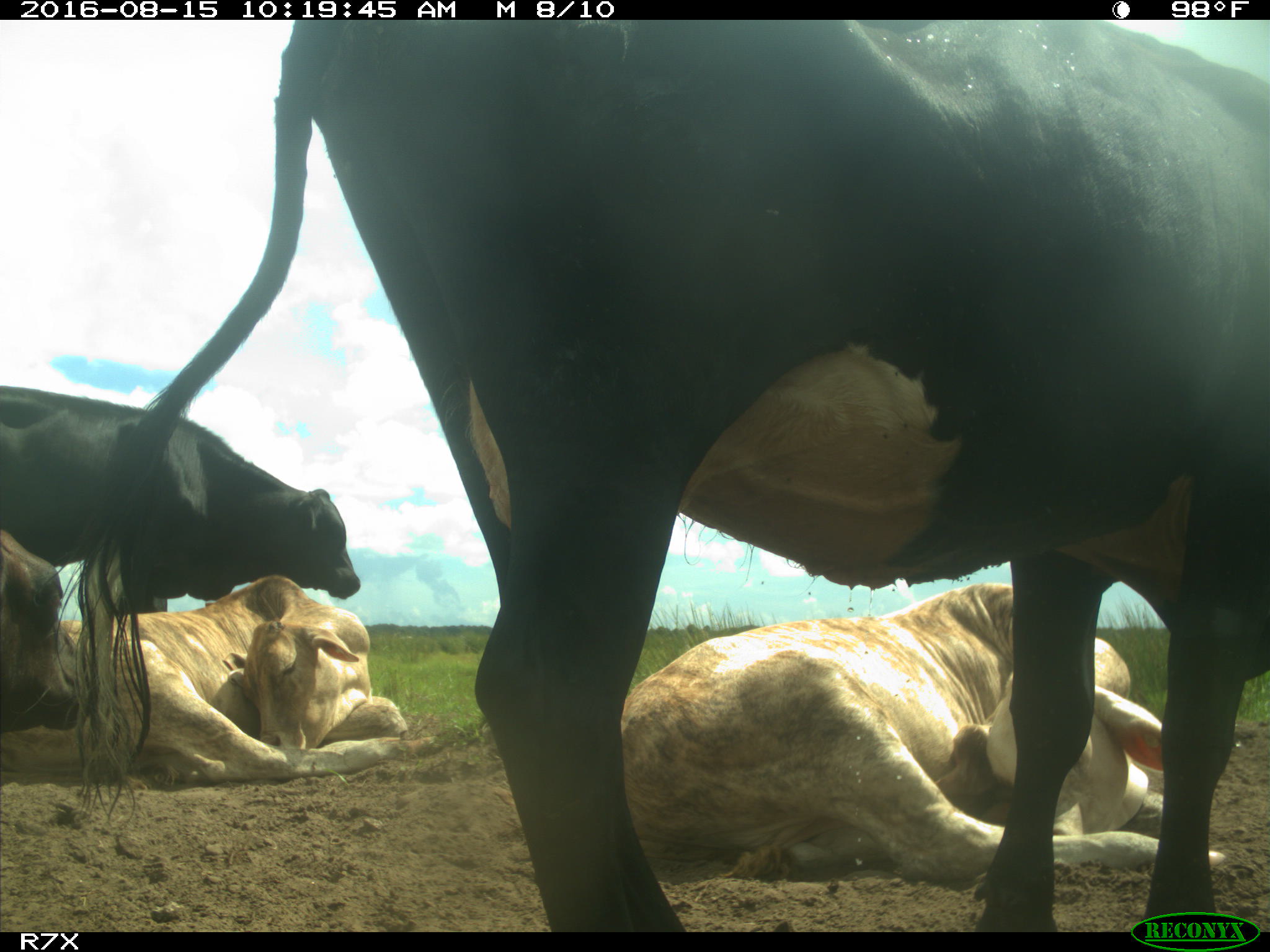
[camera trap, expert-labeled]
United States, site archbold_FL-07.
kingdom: Animalia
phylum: Chordata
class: Mammalia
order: Artiodactyla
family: Bovidae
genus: Bos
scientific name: Bos taurus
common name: domestic cow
Bos taurus (domestic cow).